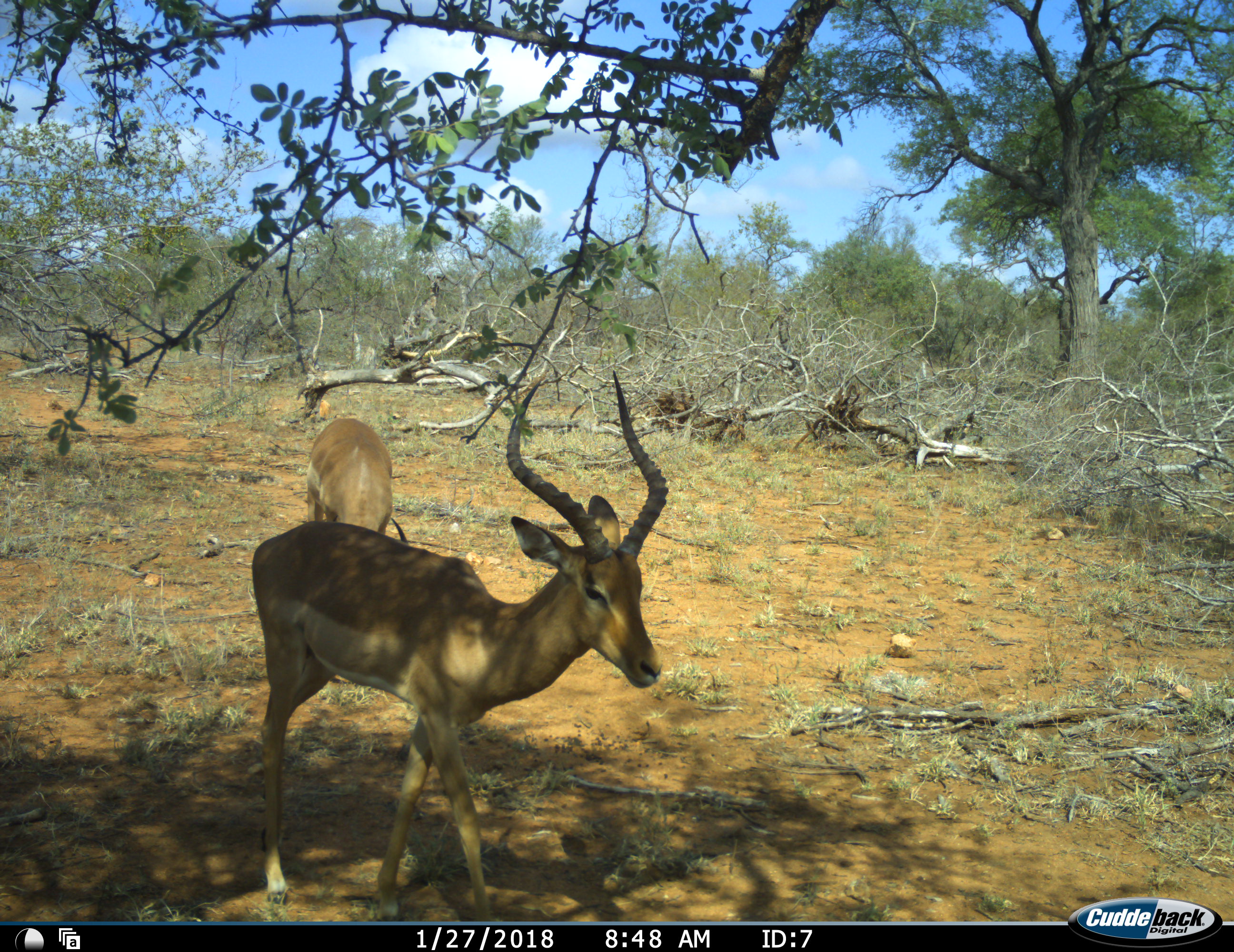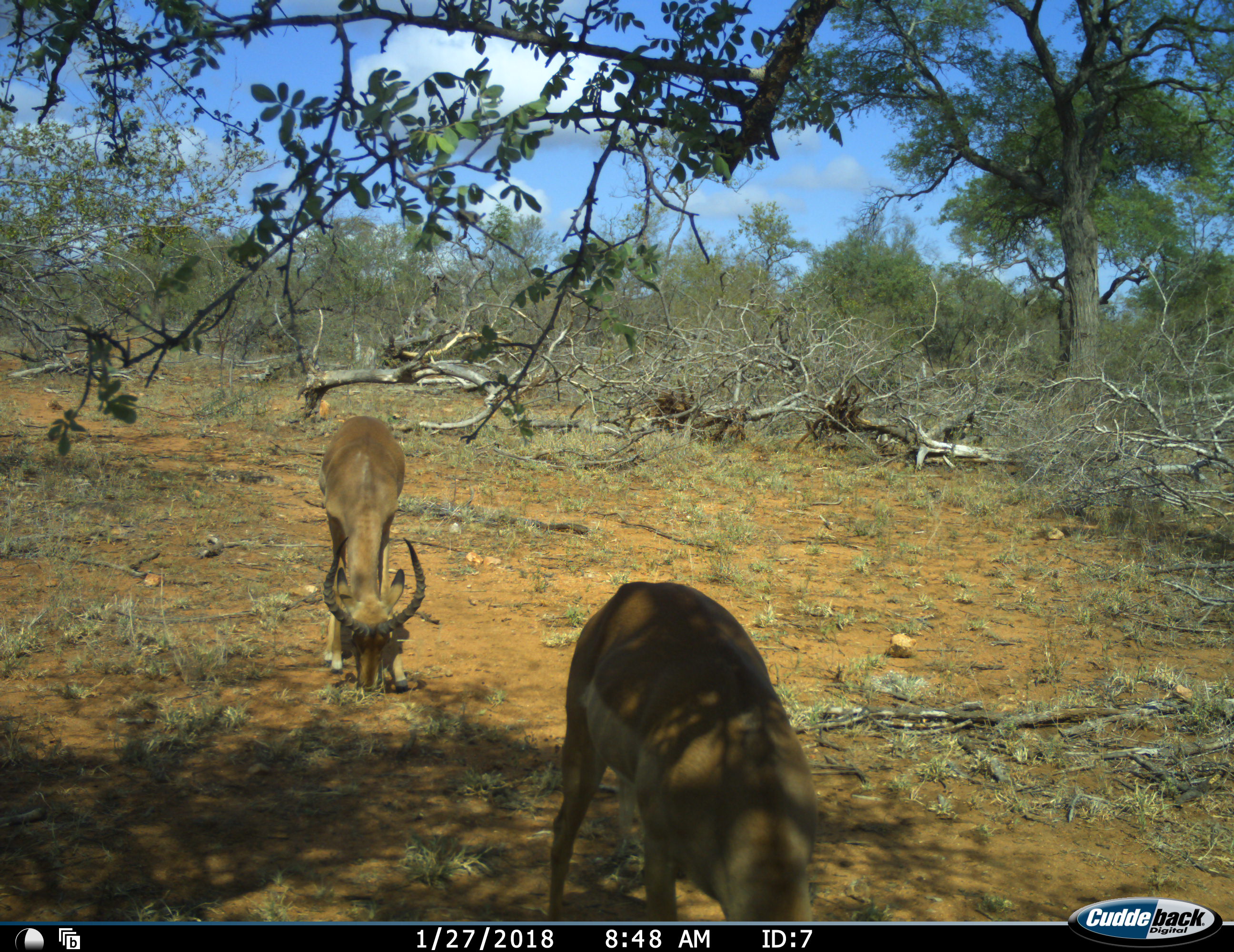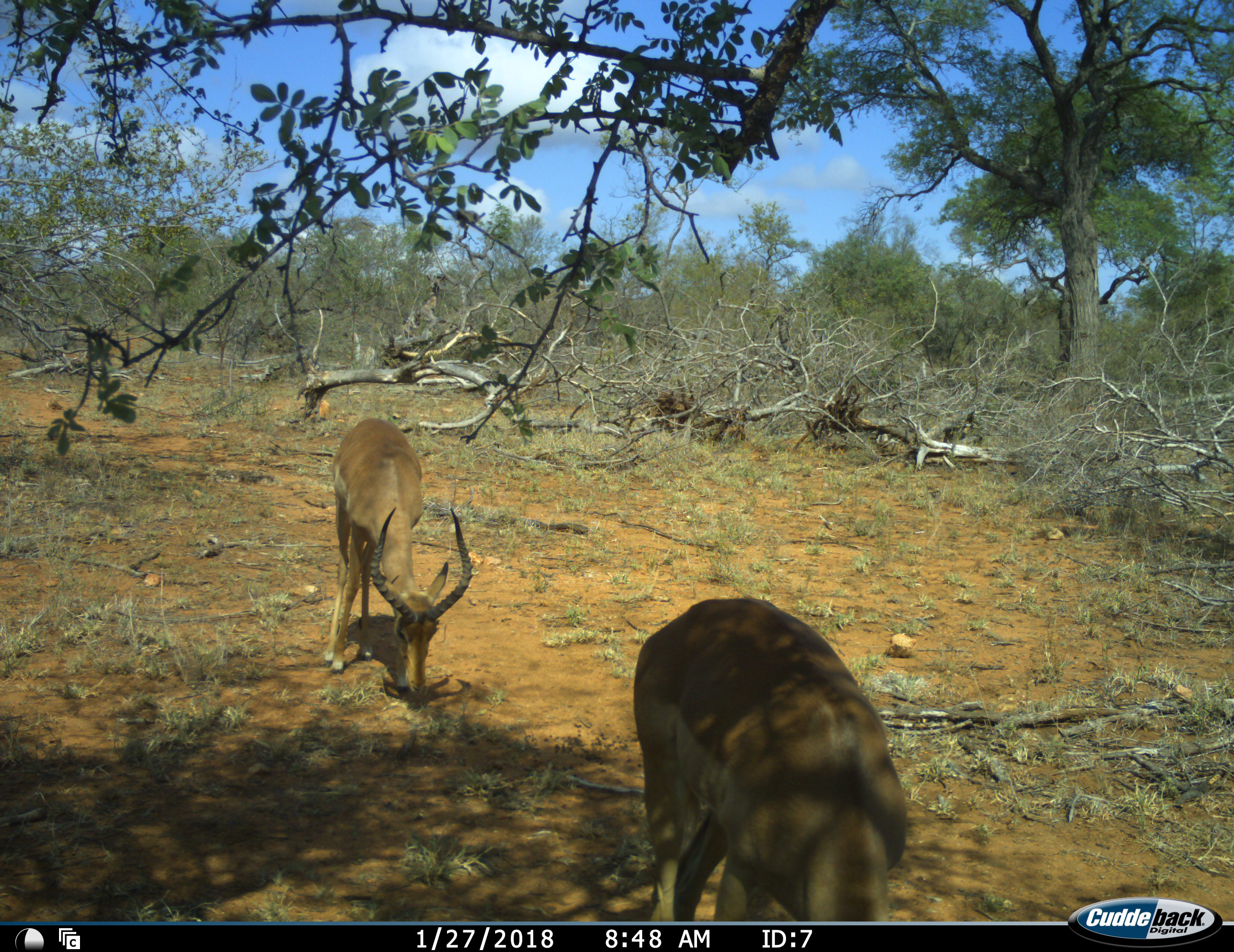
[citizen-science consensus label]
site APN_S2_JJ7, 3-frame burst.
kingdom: Animalia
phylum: Chordata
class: Mammalia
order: Artiodactyla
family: Bovidae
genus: Aepyceros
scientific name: Aepyceros melampus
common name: impala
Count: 2.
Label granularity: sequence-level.